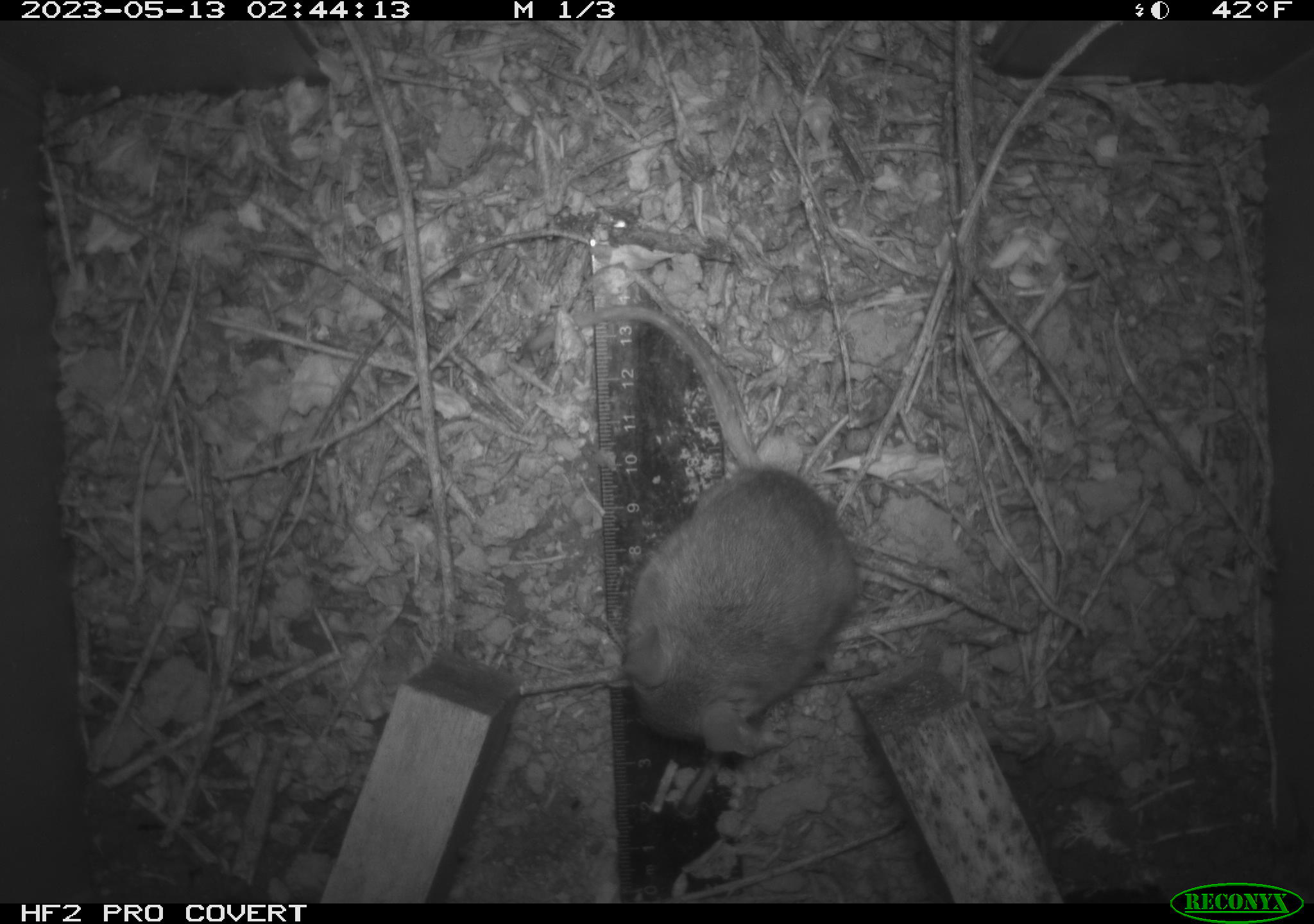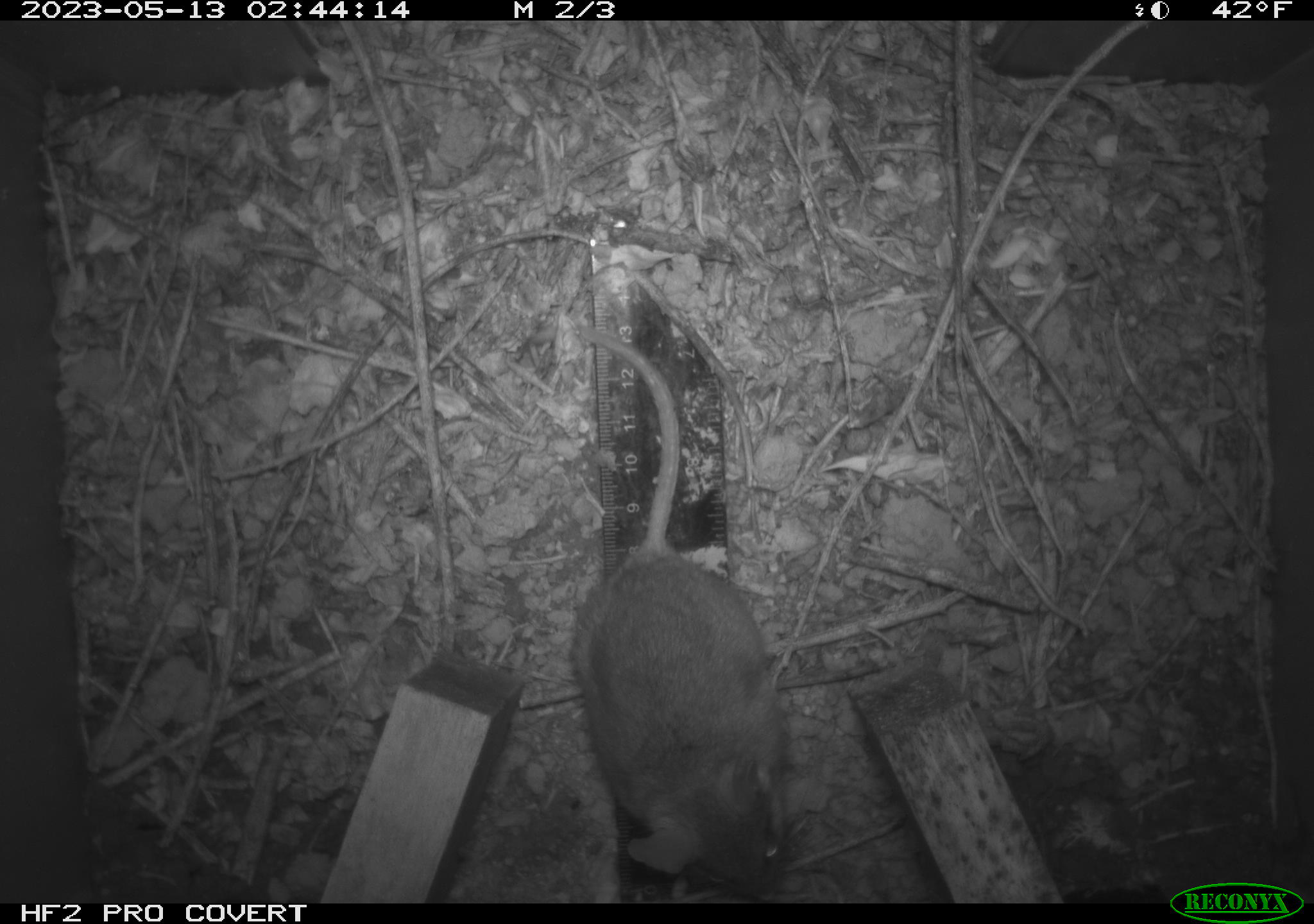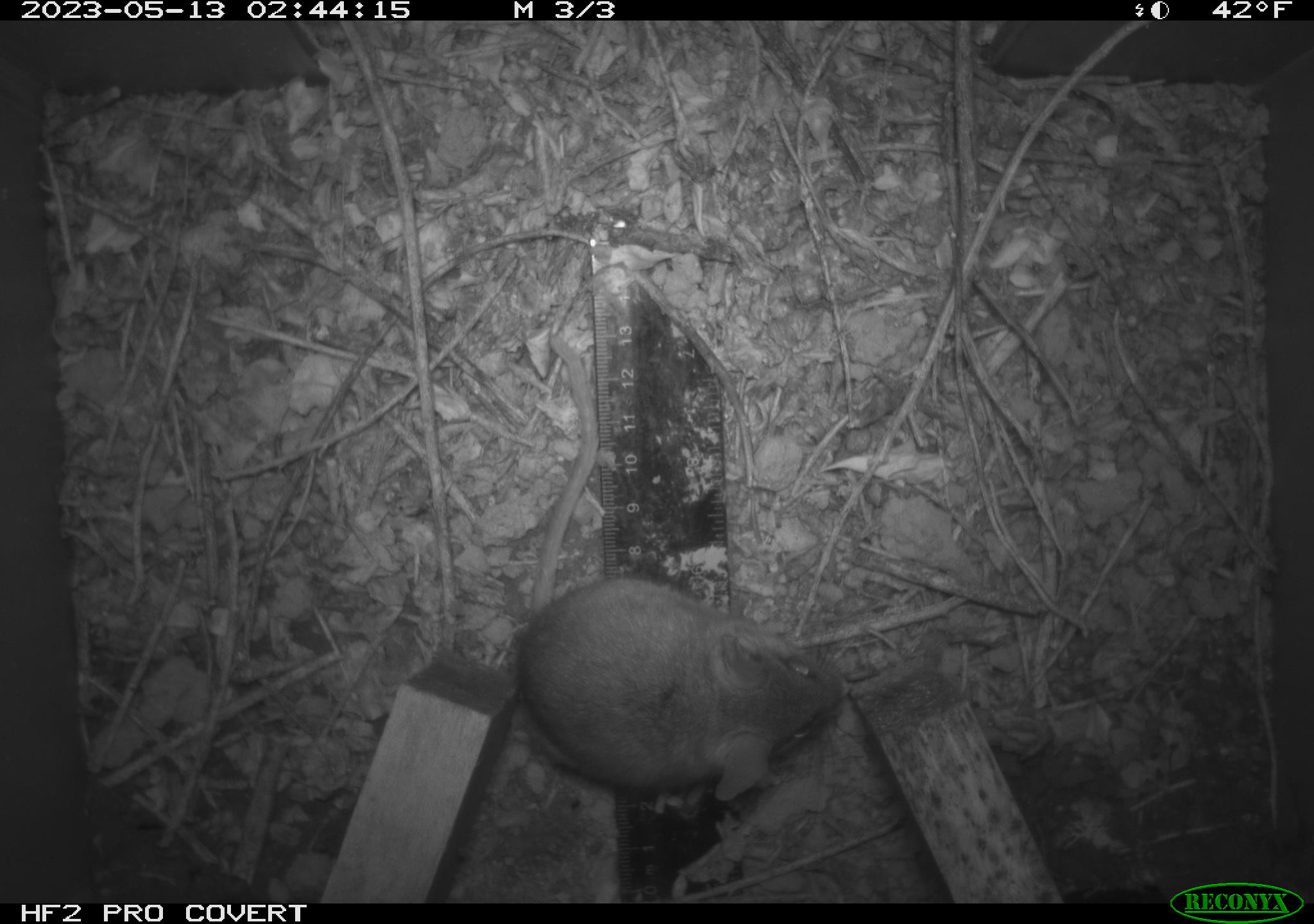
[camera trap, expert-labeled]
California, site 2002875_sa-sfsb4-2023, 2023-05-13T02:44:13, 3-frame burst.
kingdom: Animalia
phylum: Chordata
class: Mammalia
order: Rodentia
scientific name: Rodentia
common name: mouse species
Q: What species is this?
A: Mouse species (Rodentia).